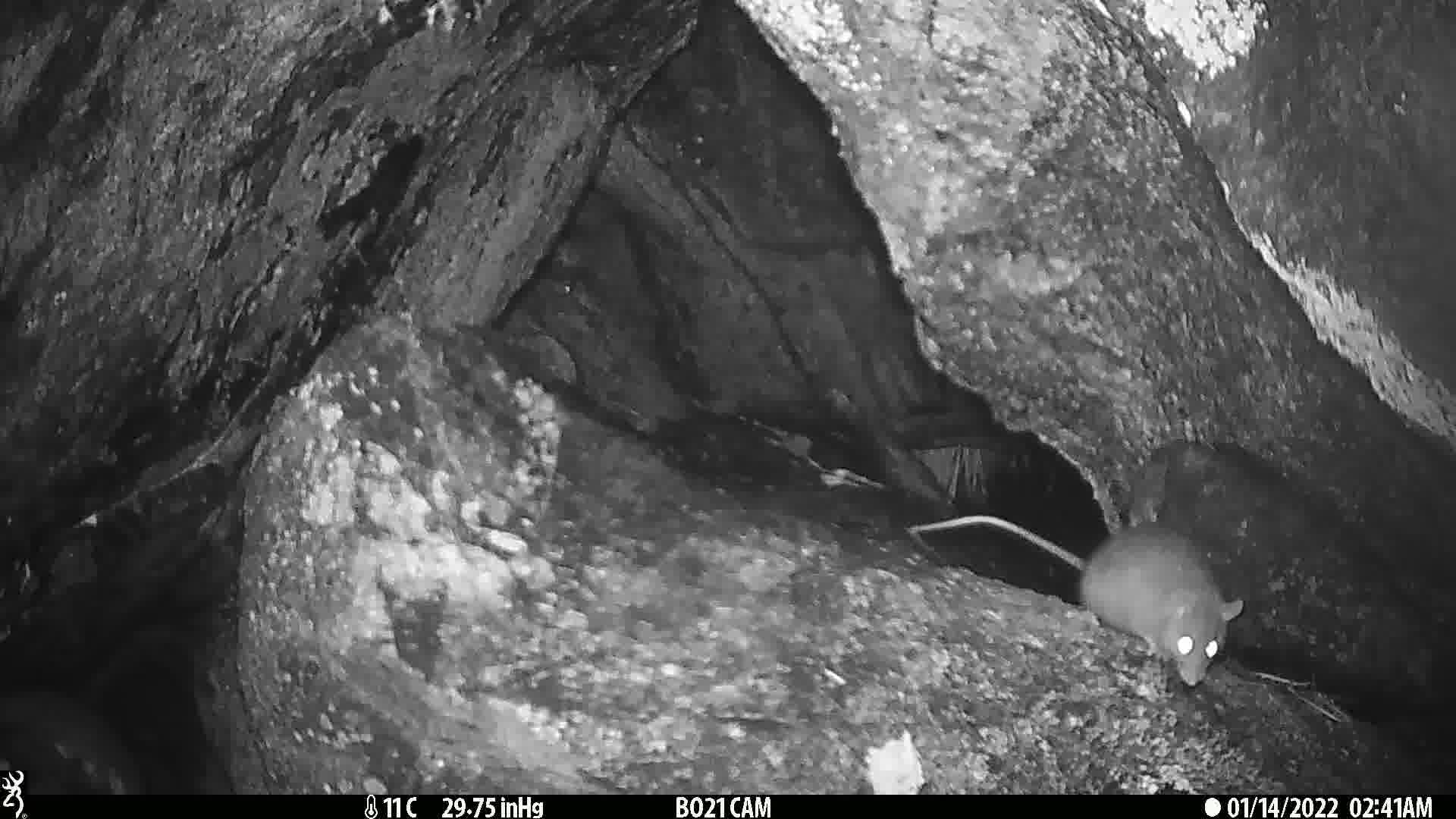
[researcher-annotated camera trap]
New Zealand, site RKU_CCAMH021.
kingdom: Animalia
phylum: Chordata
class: Mammalia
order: Rodentia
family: Muridae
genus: Rattus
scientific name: Rattus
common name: rat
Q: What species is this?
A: Rat (Rattus).